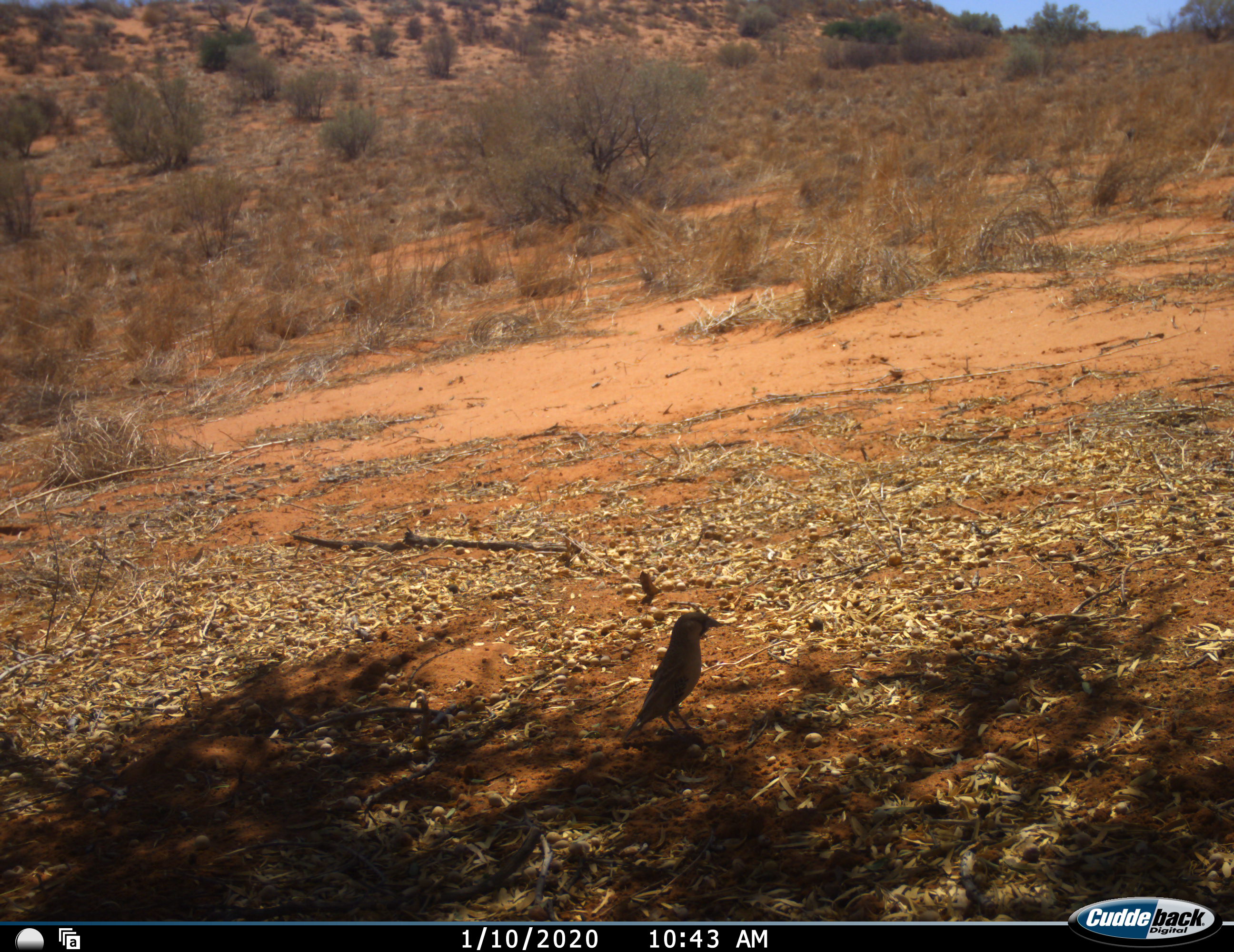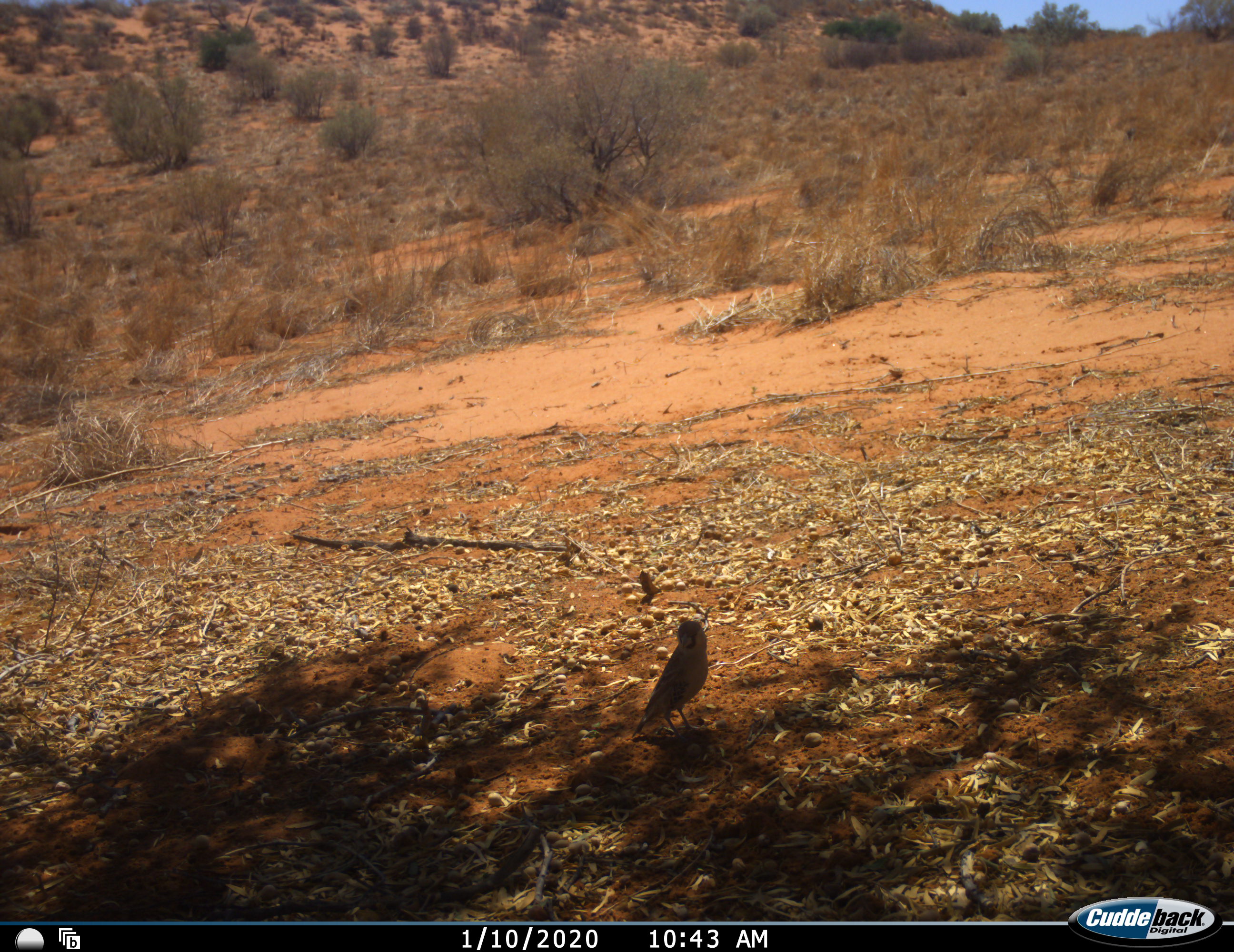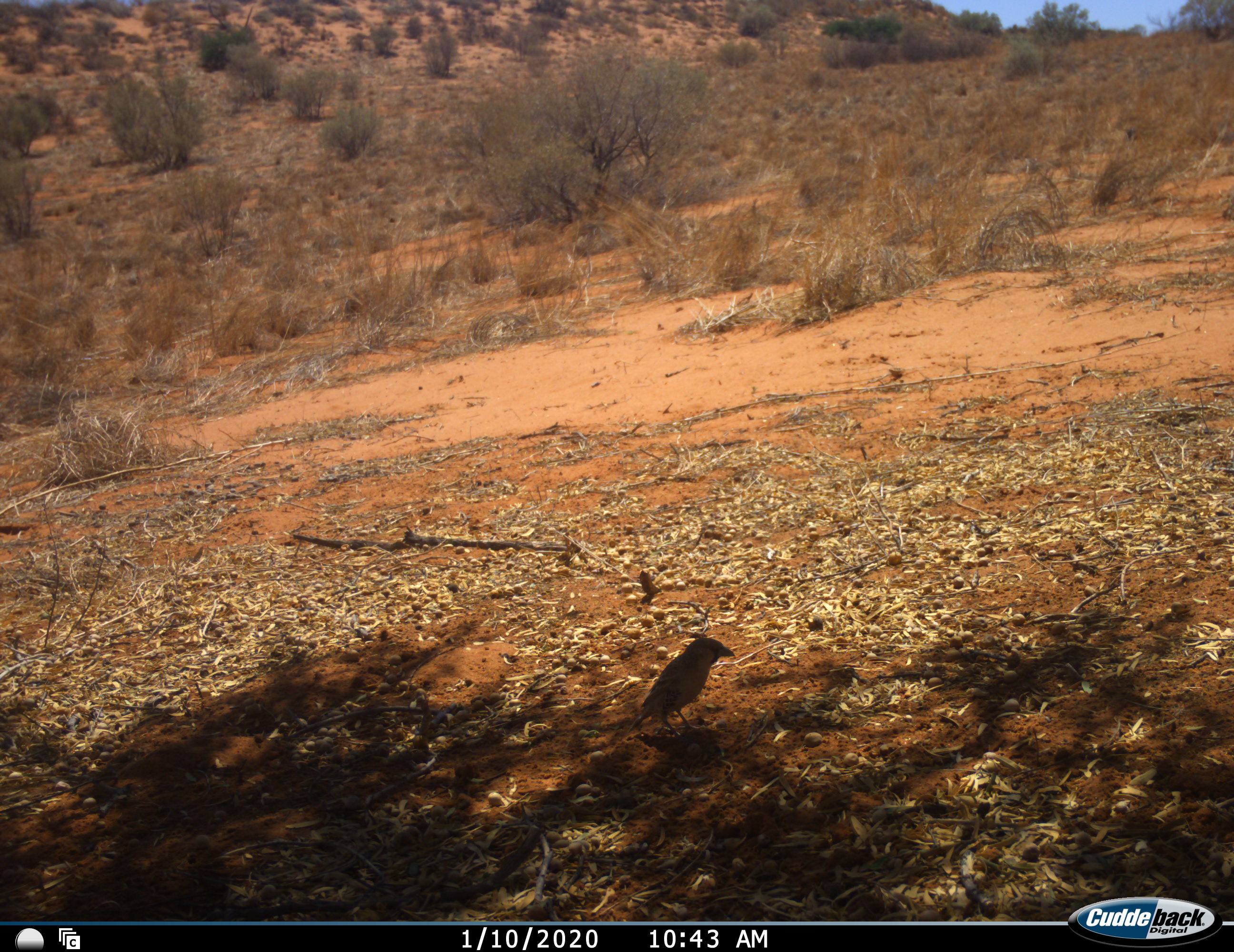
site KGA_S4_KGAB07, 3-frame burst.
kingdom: Animalia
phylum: Chordata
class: Aves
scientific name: Aves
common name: bird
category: birdother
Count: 1.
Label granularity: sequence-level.